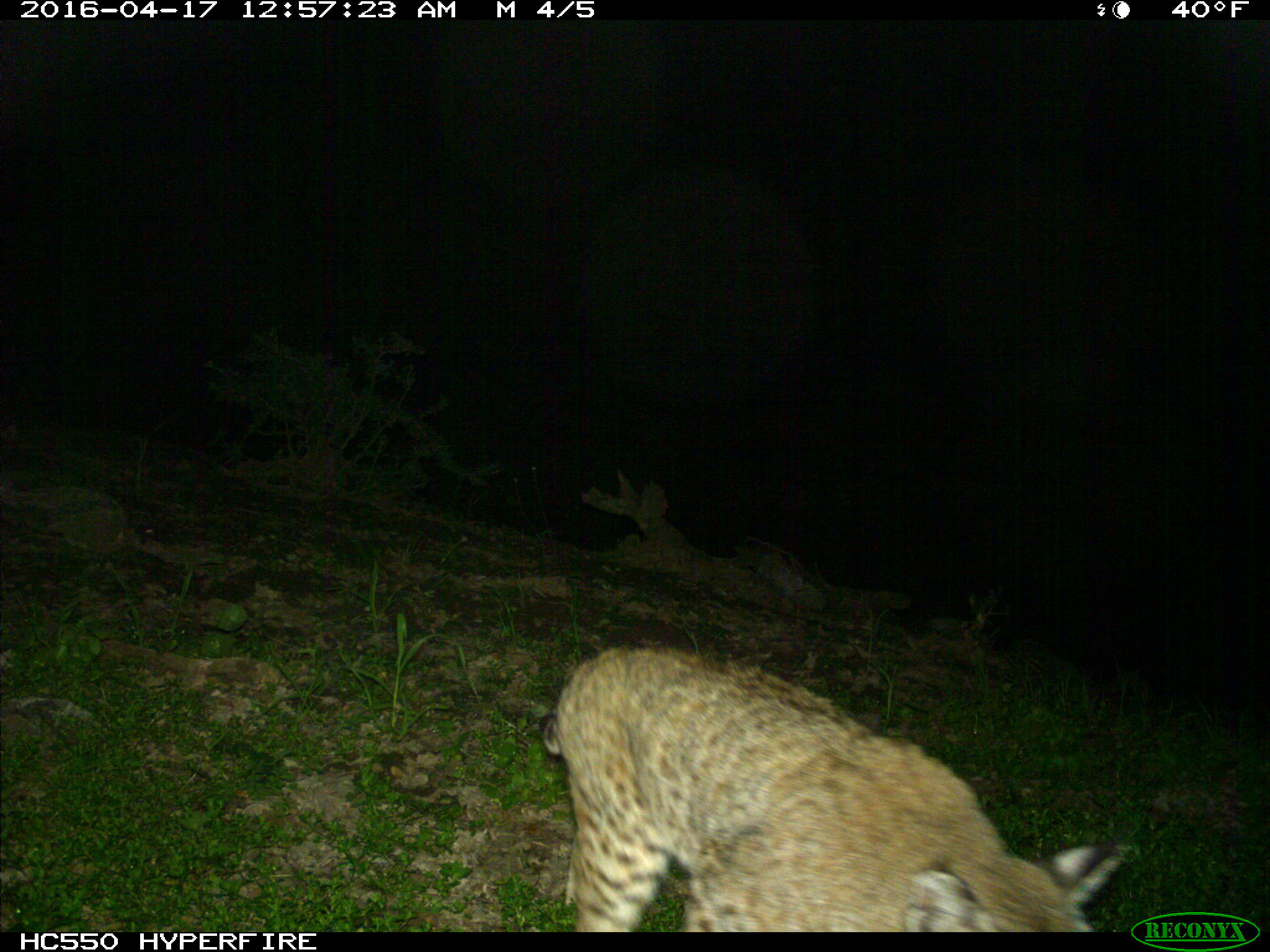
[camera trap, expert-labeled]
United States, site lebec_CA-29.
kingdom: Animalia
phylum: Chordata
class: Mammalia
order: Carnivora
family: Felidae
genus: Lynx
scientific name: Lynx rufus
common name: bobcat